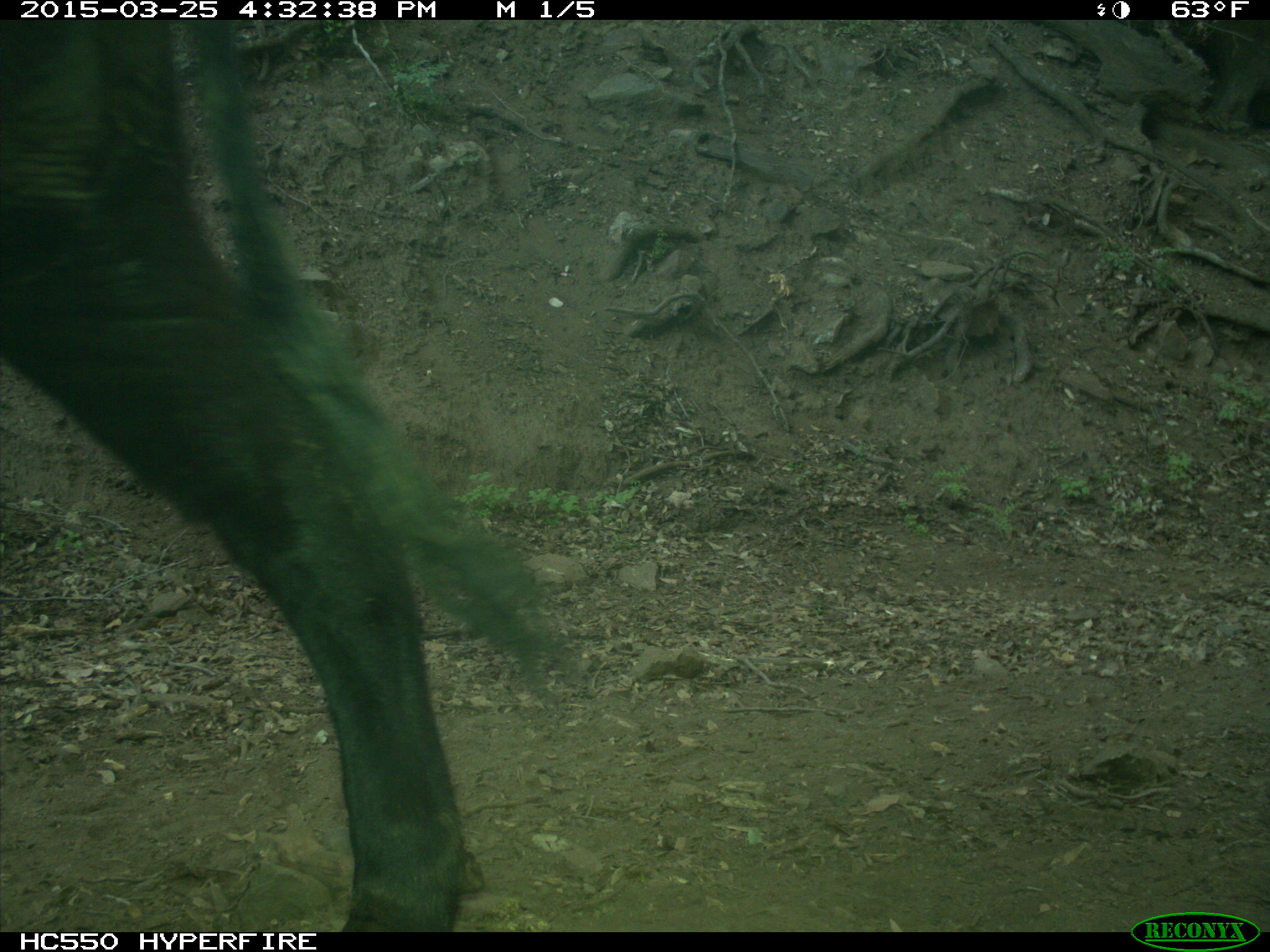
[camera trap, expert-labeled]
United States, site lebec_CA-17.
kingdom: Animalia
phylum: Chordata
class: Mammalia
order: Artiodactyla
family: Bovidae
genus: Bos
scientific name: Bos taurus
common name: domestic cow